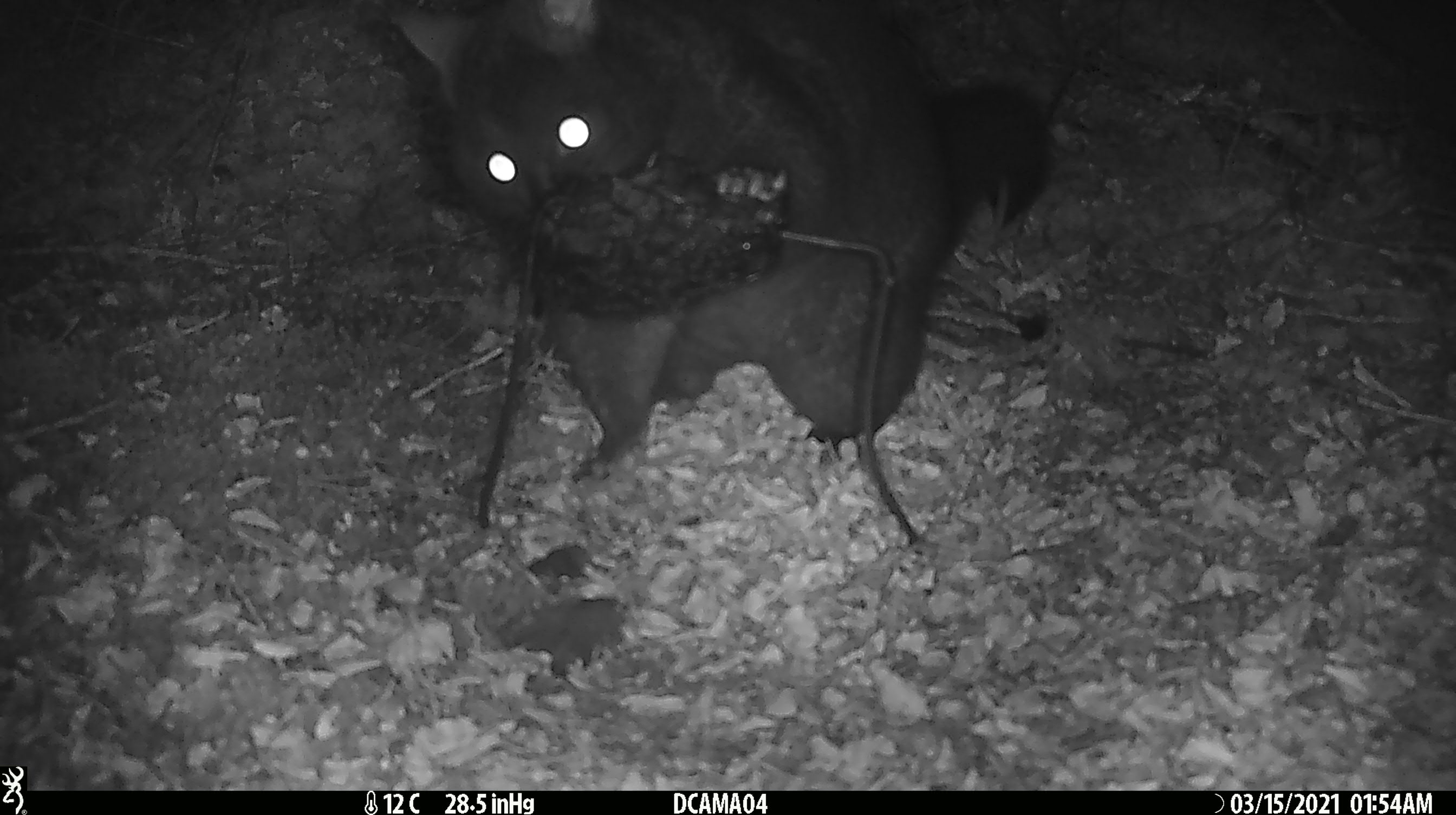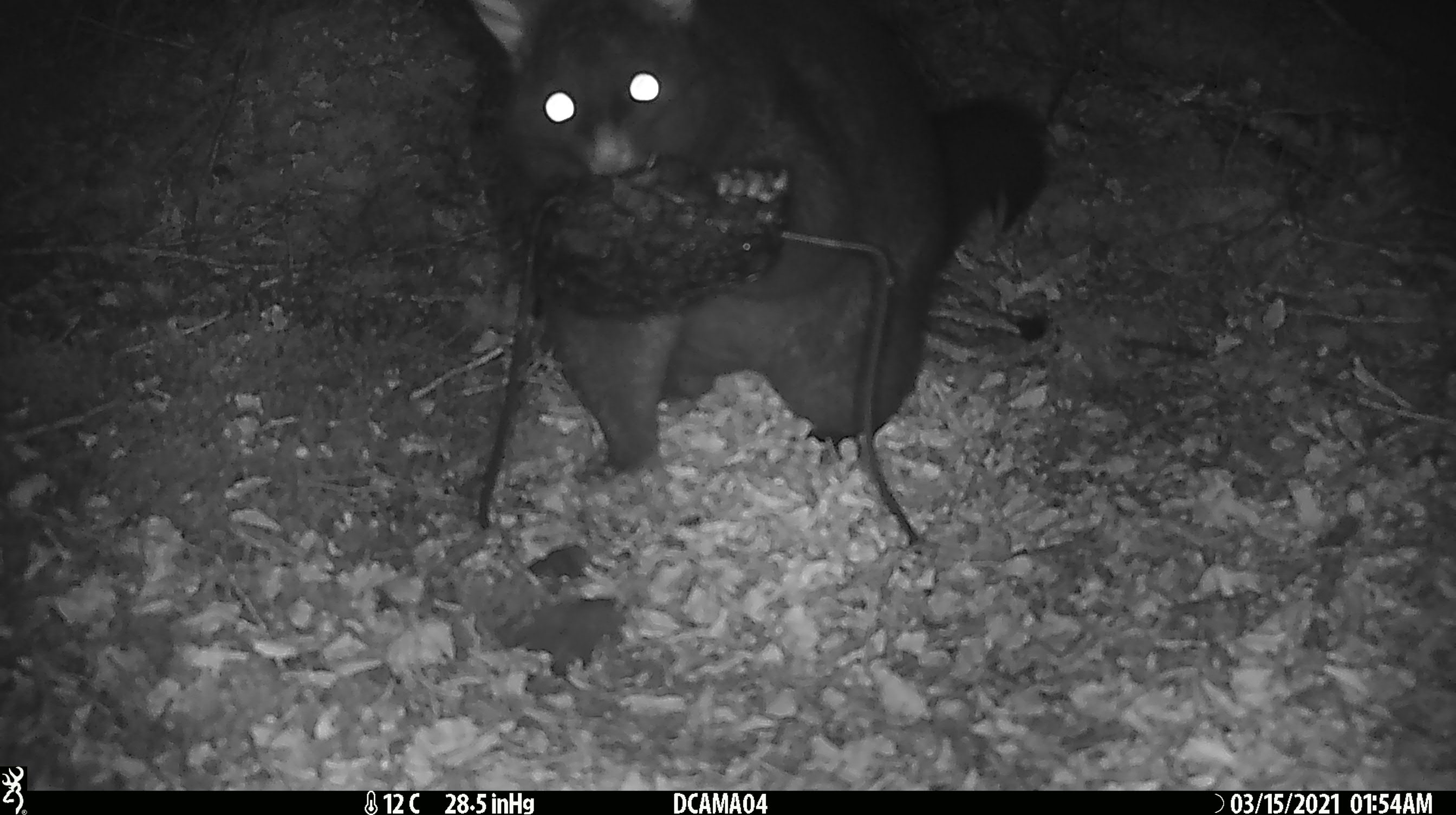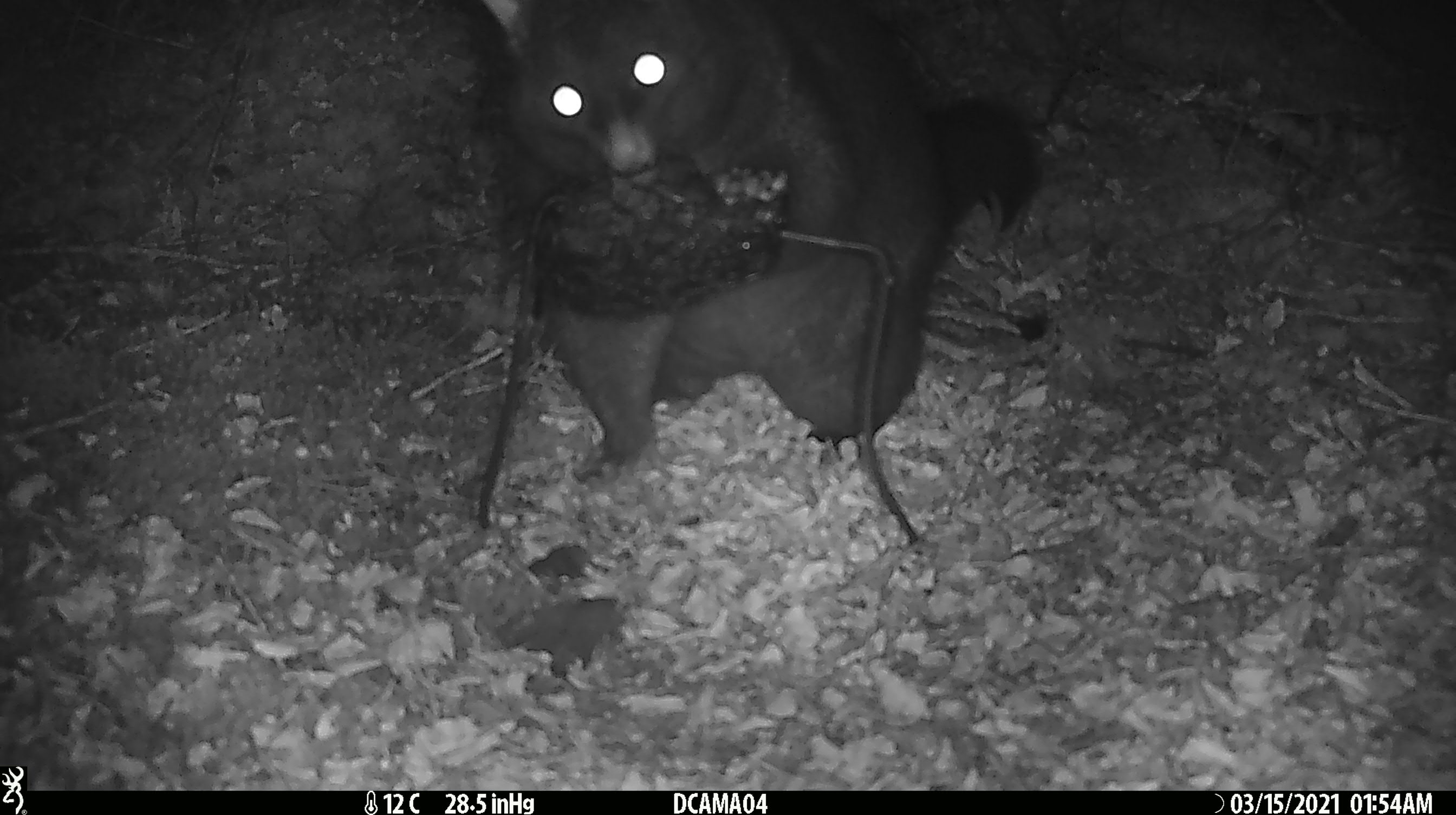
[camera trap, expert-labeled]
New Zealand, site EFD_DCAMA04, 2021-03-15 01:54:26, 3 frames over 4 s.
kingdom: Animalia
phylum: Chordata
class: Mammalia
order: Diprotodontia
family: Phalangeridae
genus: Trichosurus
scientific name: Trichosurus vulpecula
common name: common brushtail possum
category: possum